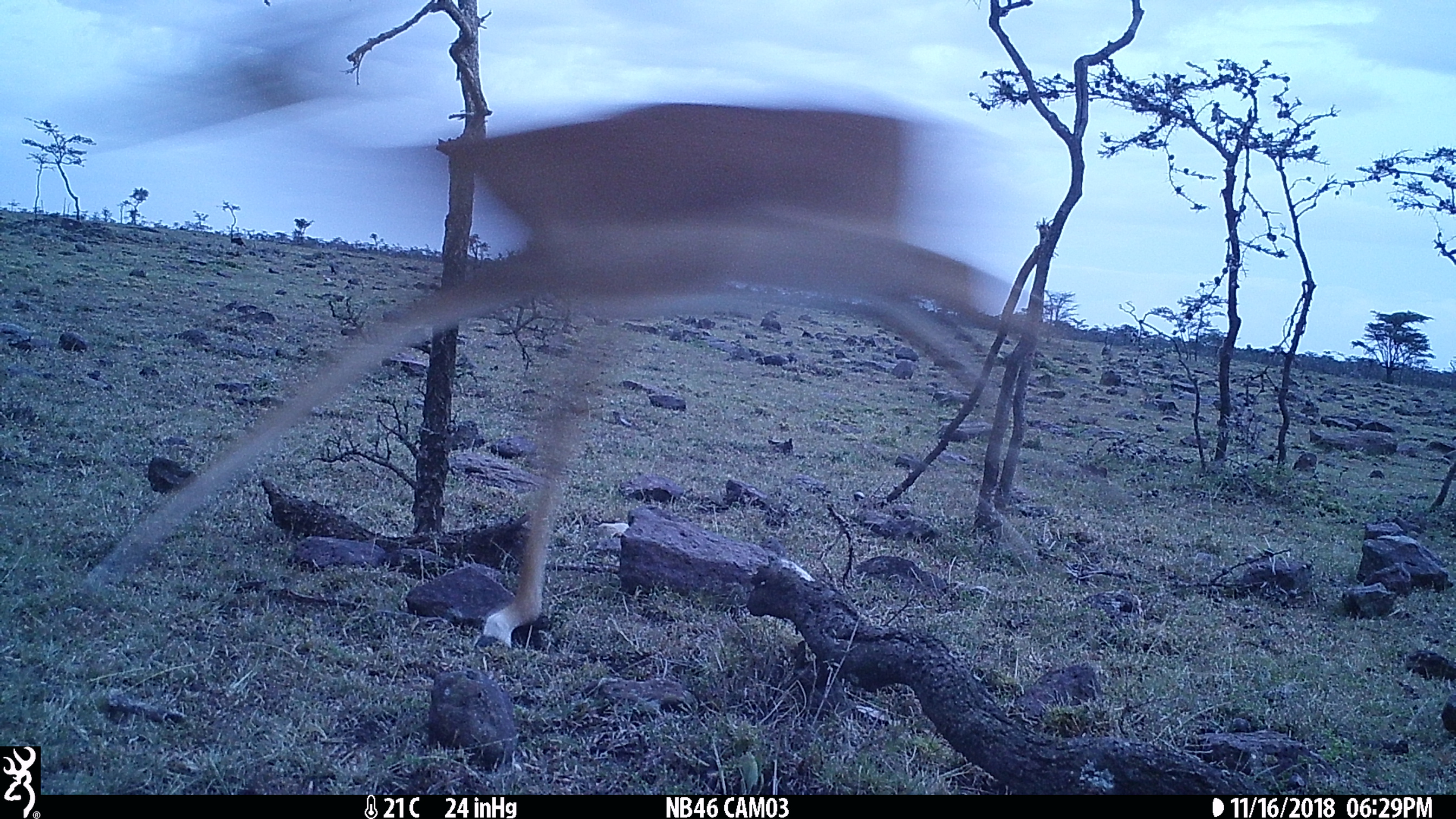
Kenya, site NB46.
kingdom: Animalia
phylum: Chordata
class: Mammalia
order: Artiodactyla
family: Bovidae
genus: Aepyceros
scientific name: Aepyceros melampus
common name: impala